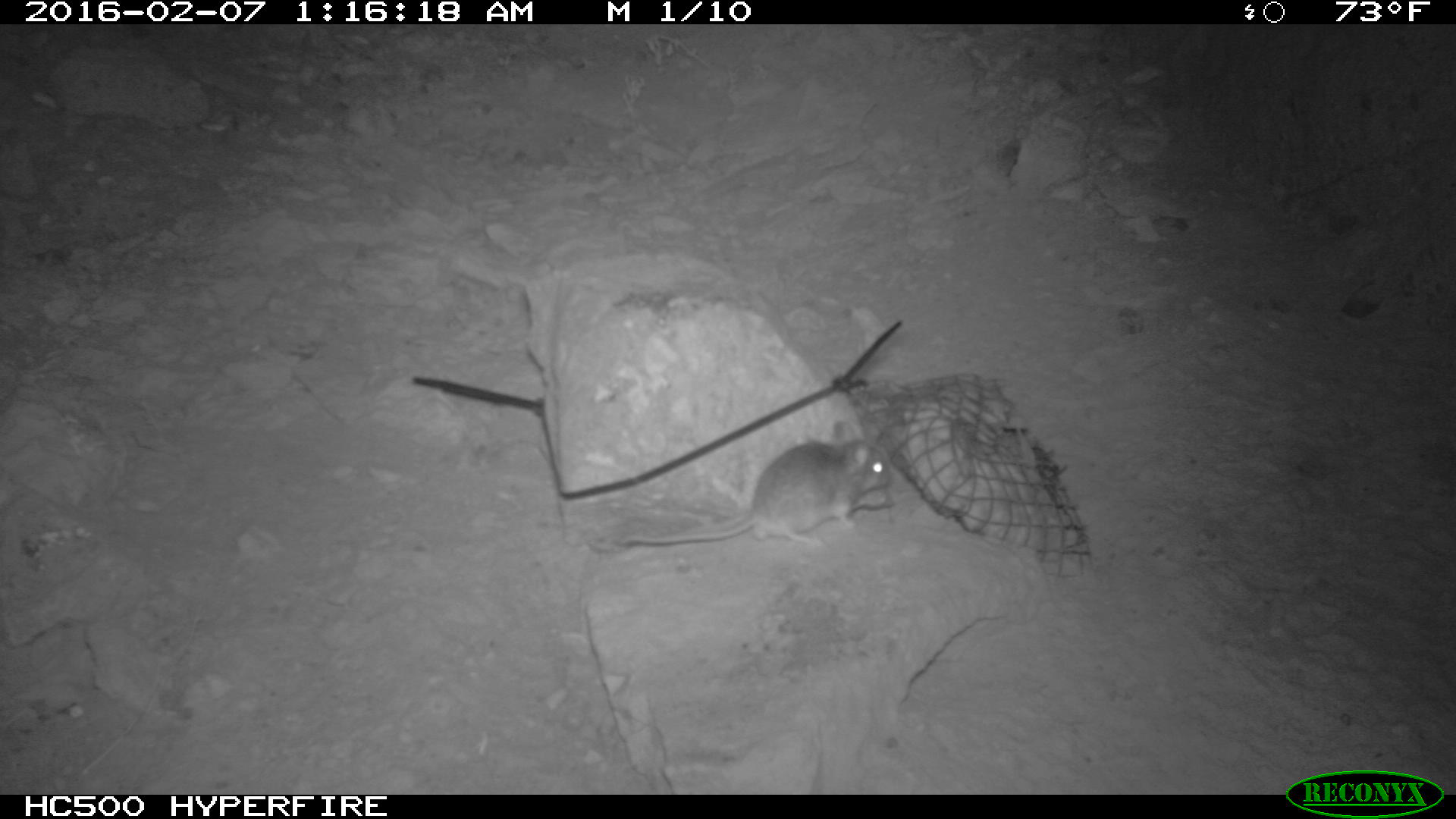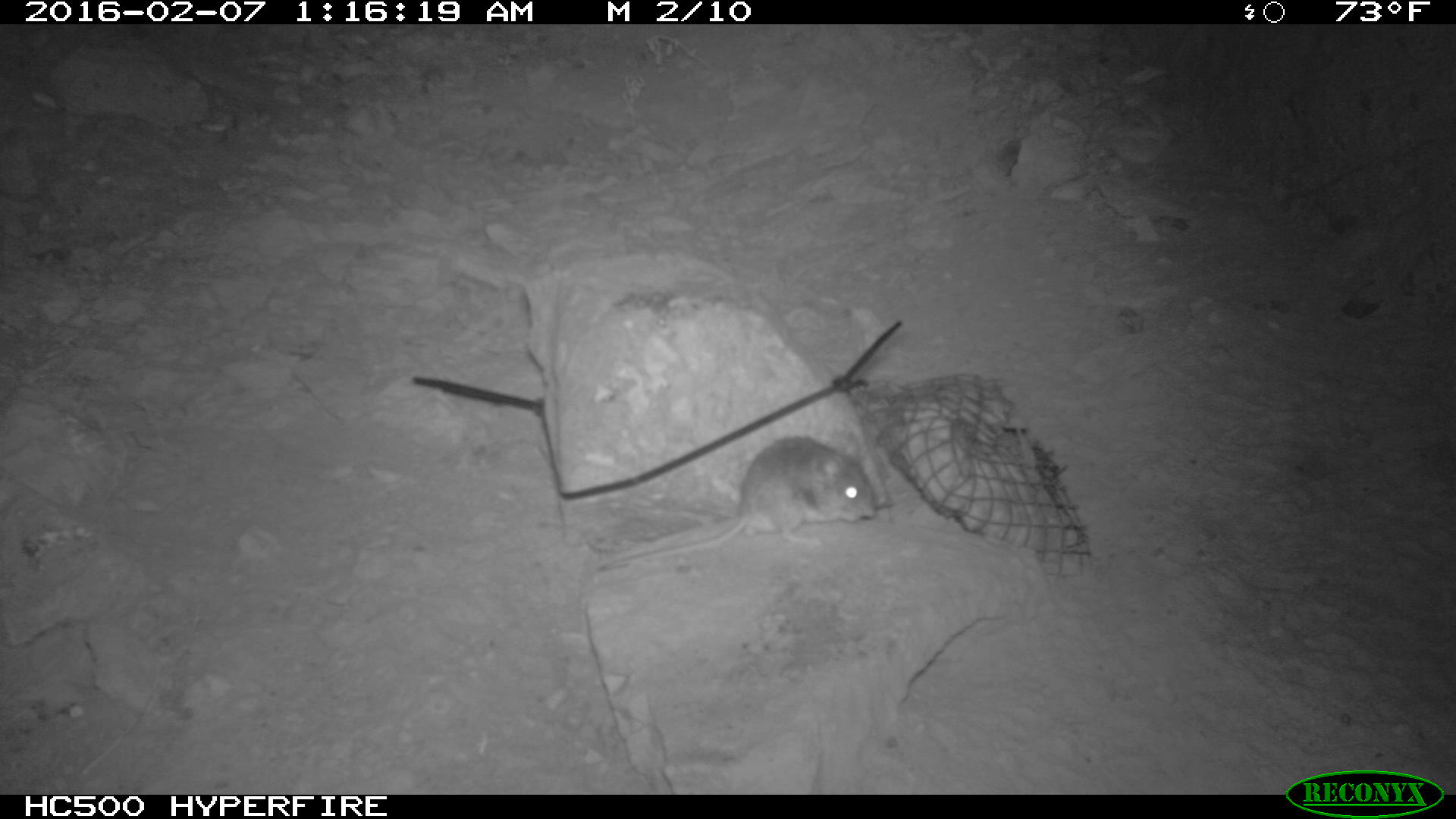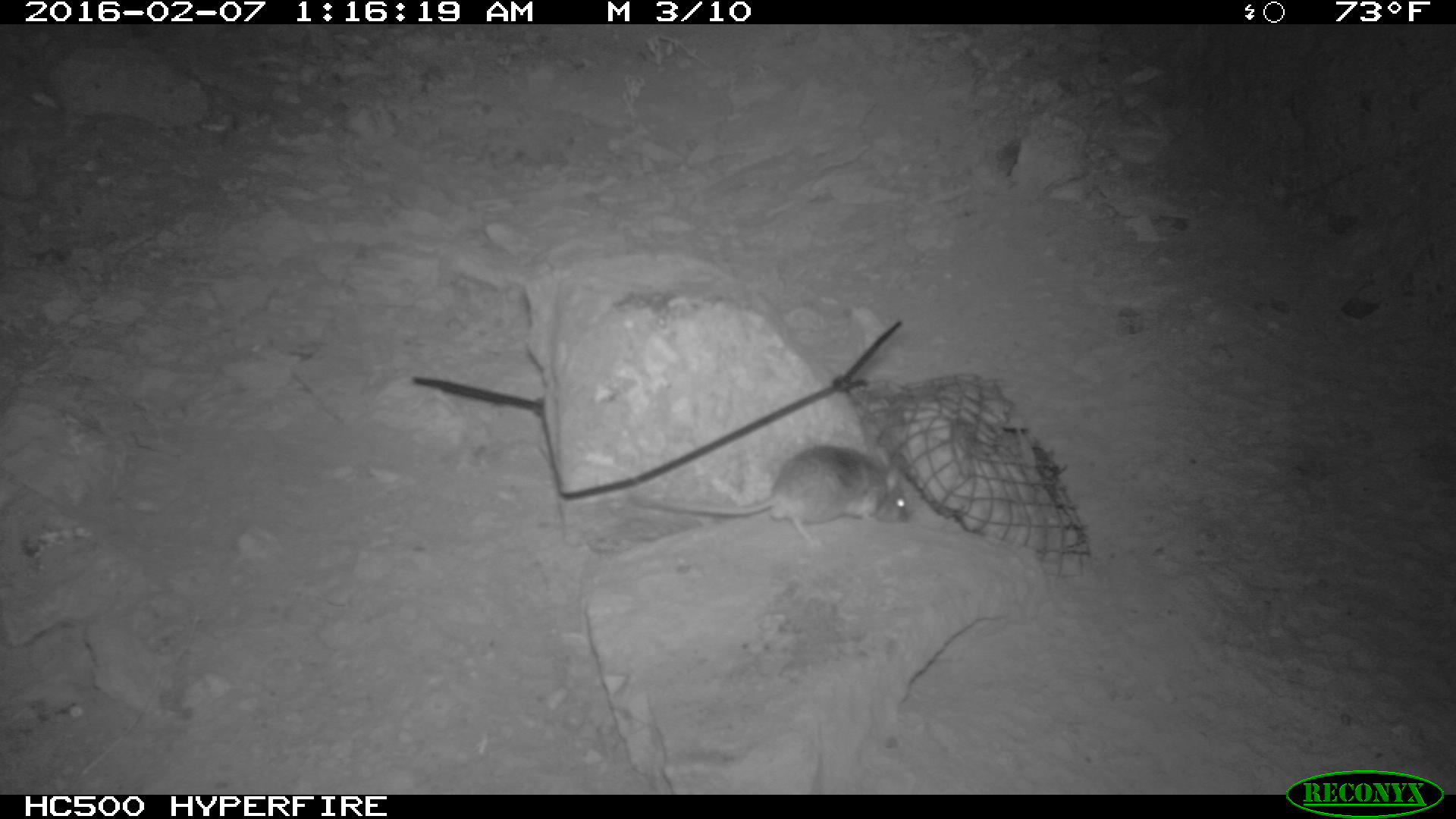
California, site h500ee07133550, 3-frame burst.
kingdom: Animalia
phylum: Chordata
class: Mammalia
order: Rodentia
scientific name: Rodentia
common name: rodent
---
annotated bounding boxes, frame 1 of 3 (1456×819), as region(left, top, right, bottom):
rodent: region(619, 435, 892, 544)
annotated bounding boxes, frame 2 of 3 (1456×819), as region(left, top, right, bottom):
rodent: region(610, 433, 880, 569)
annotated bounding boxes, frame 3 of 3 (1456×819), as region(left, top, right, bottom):
rodent: region(630, 441, 910, 541)